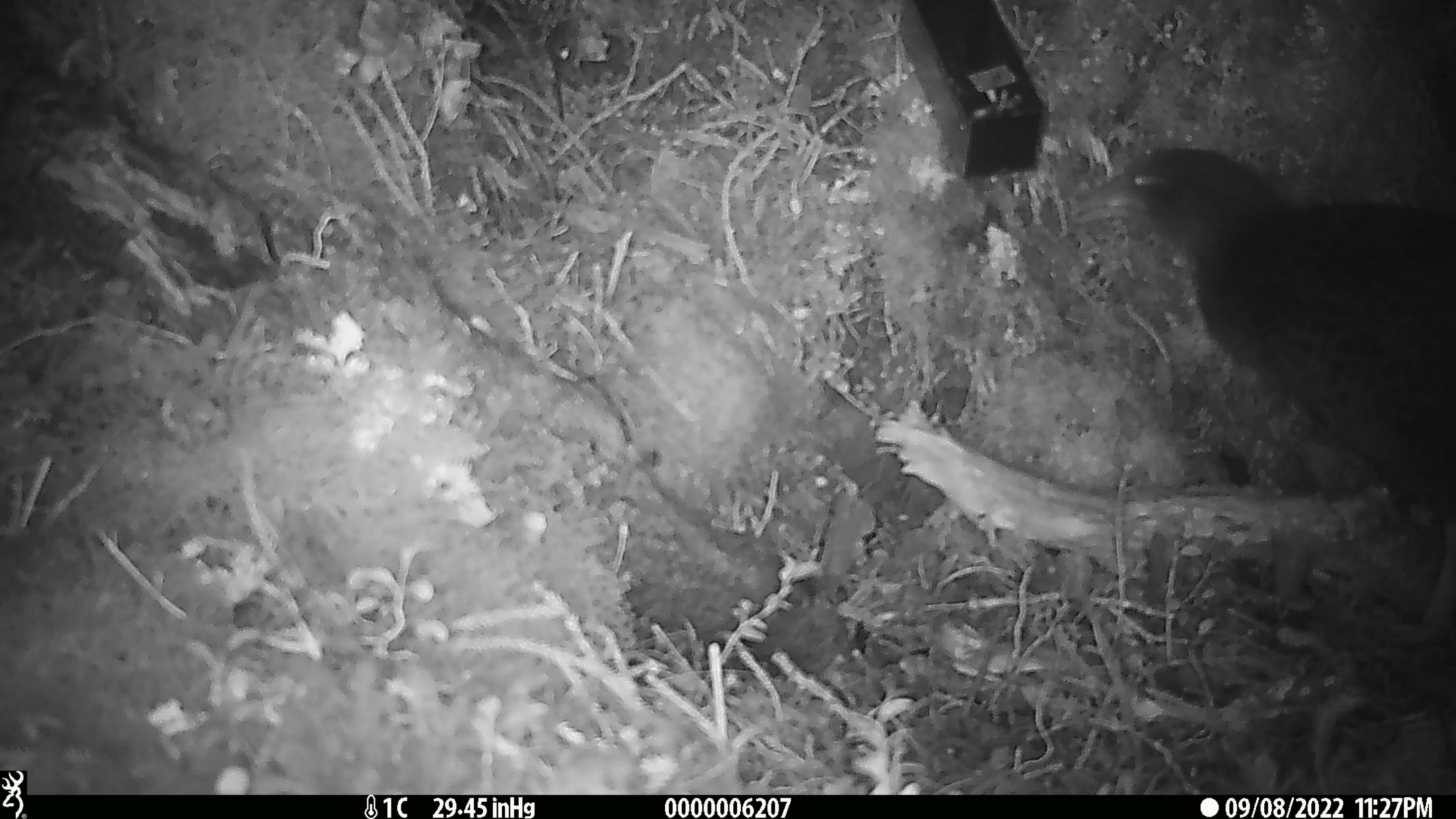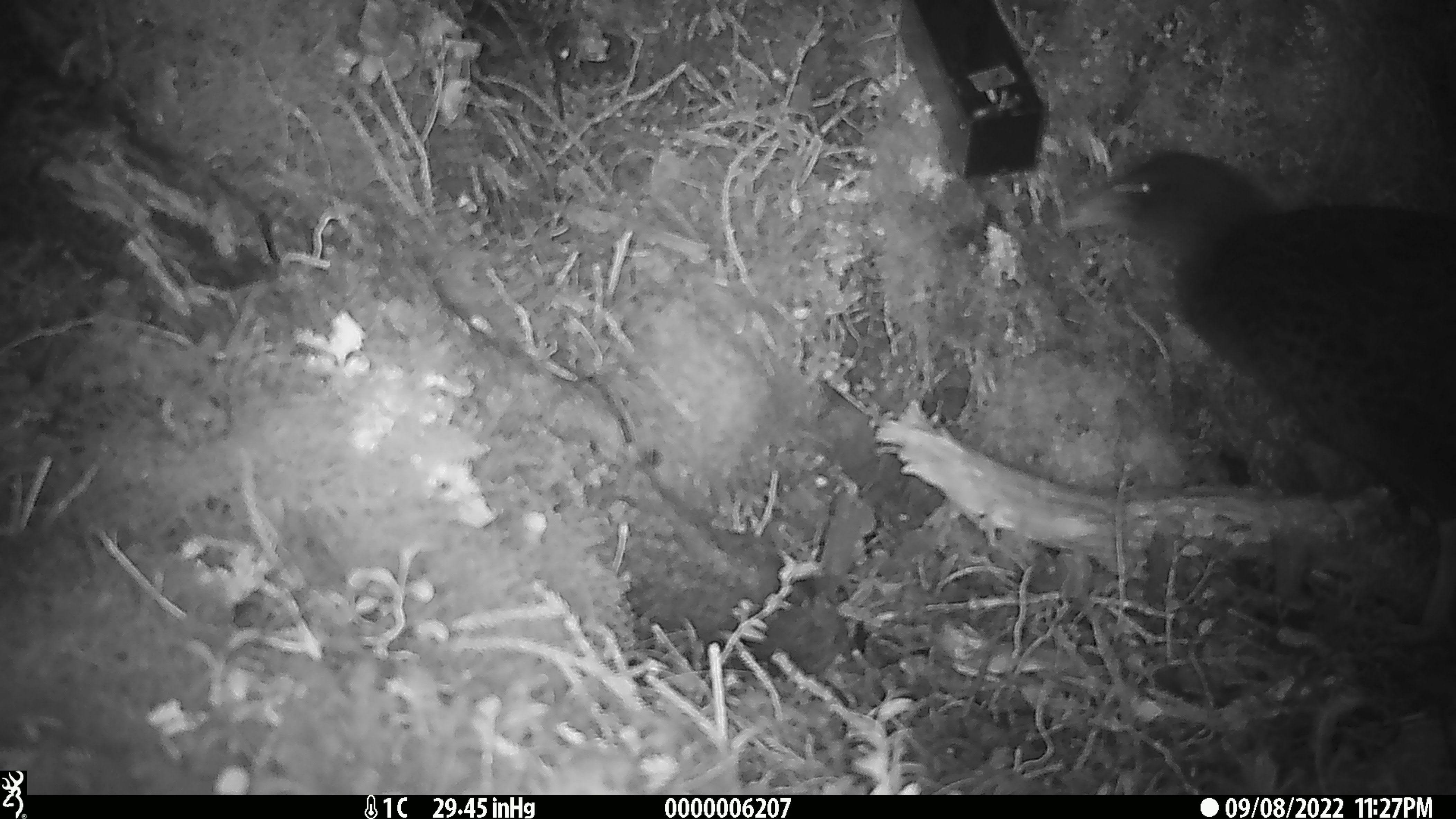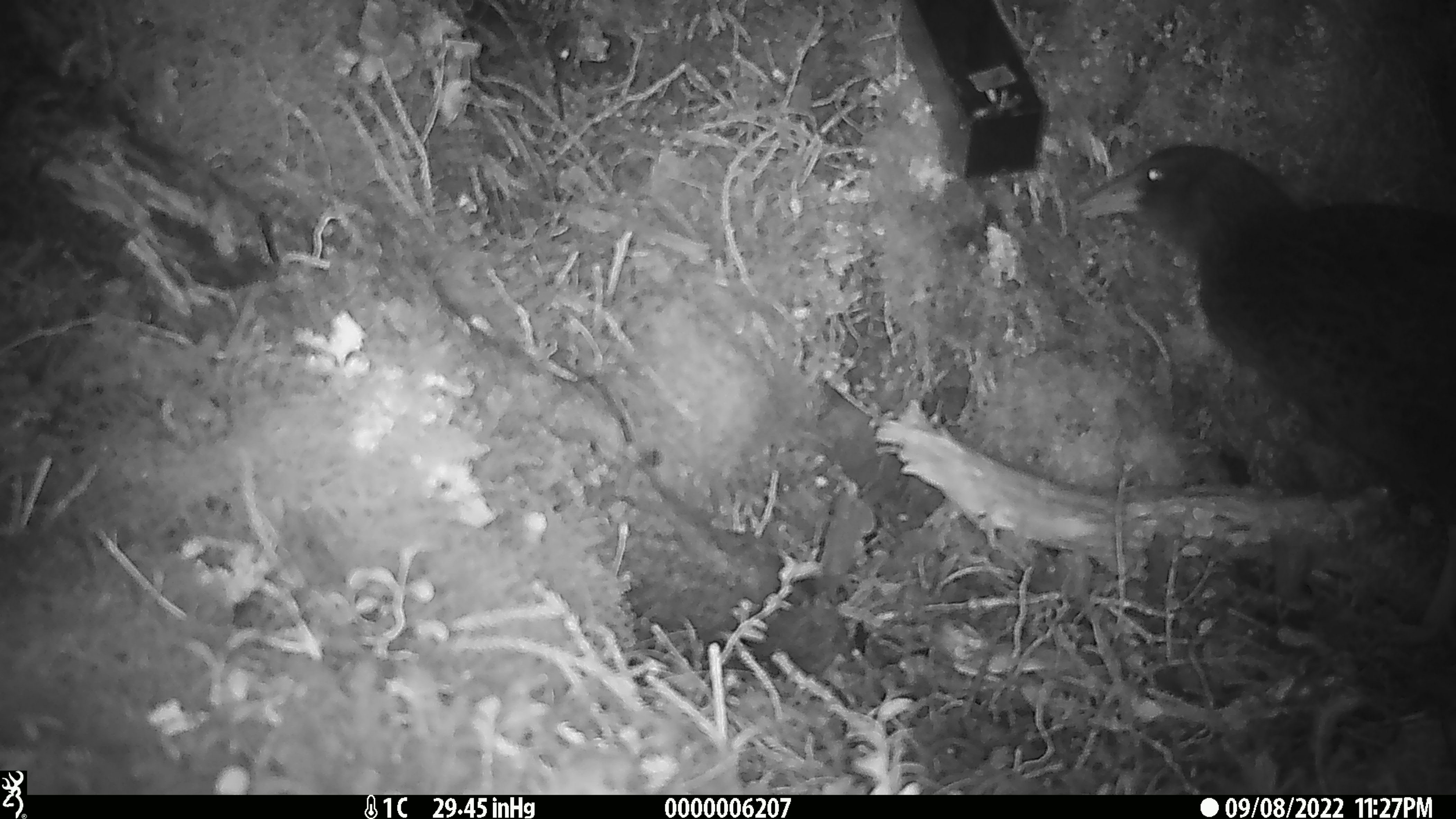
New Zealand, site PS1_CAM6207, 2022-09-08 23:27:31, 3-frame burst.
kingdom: Animalia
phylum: Chordata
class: Aves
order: Gruiformes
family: Rallidae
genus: Gallirallus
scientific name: Gallirallus australis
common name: weka